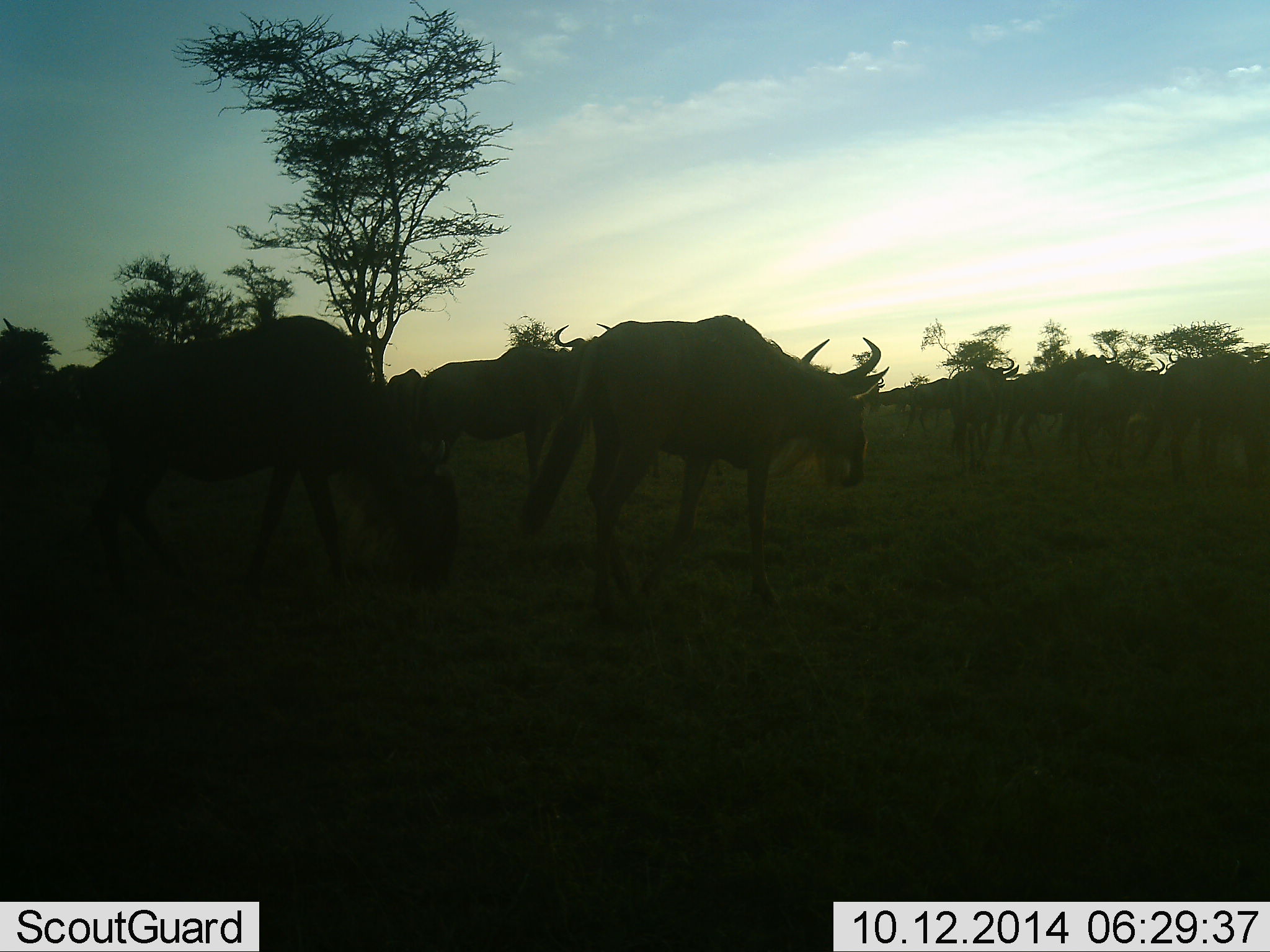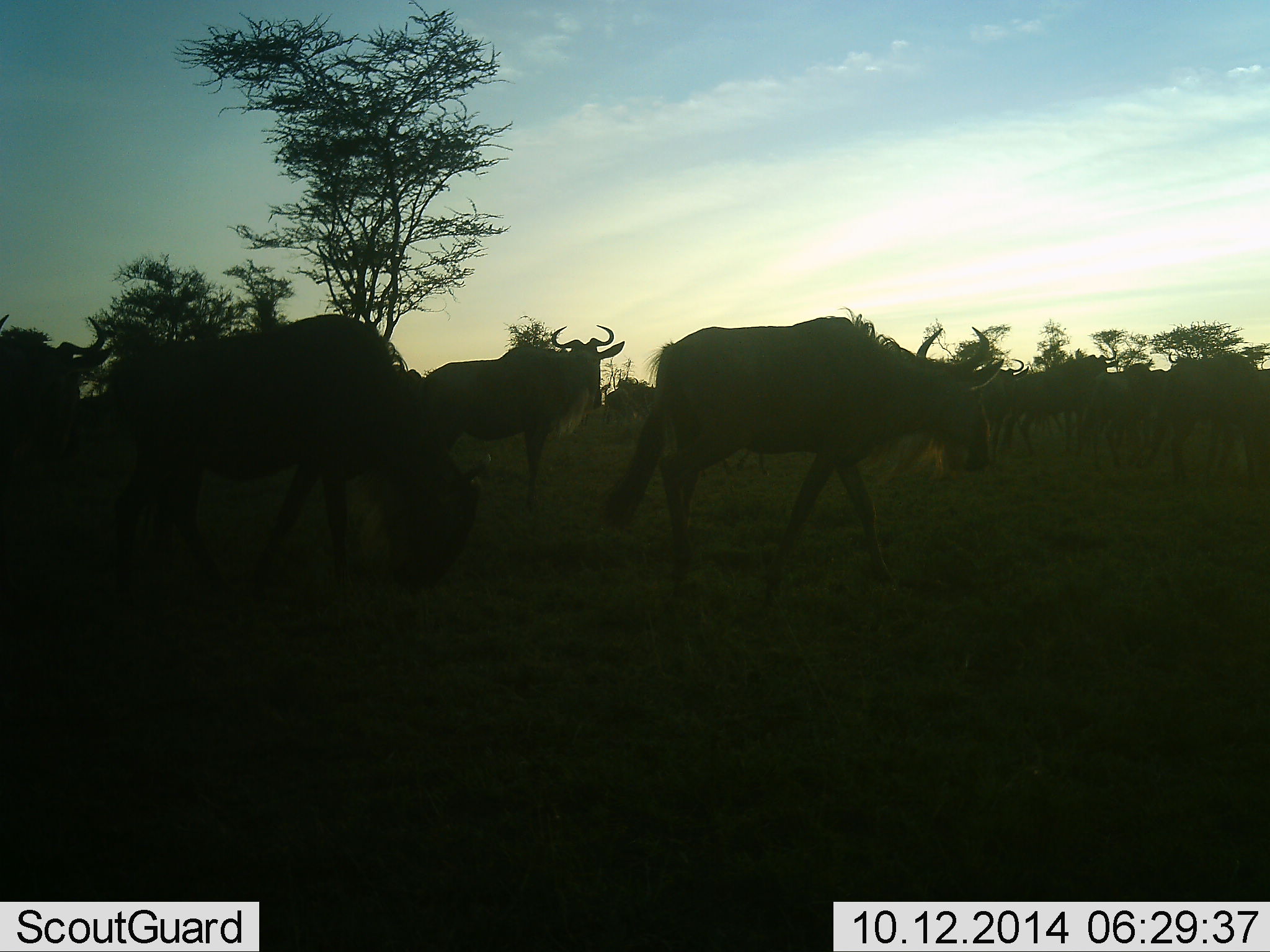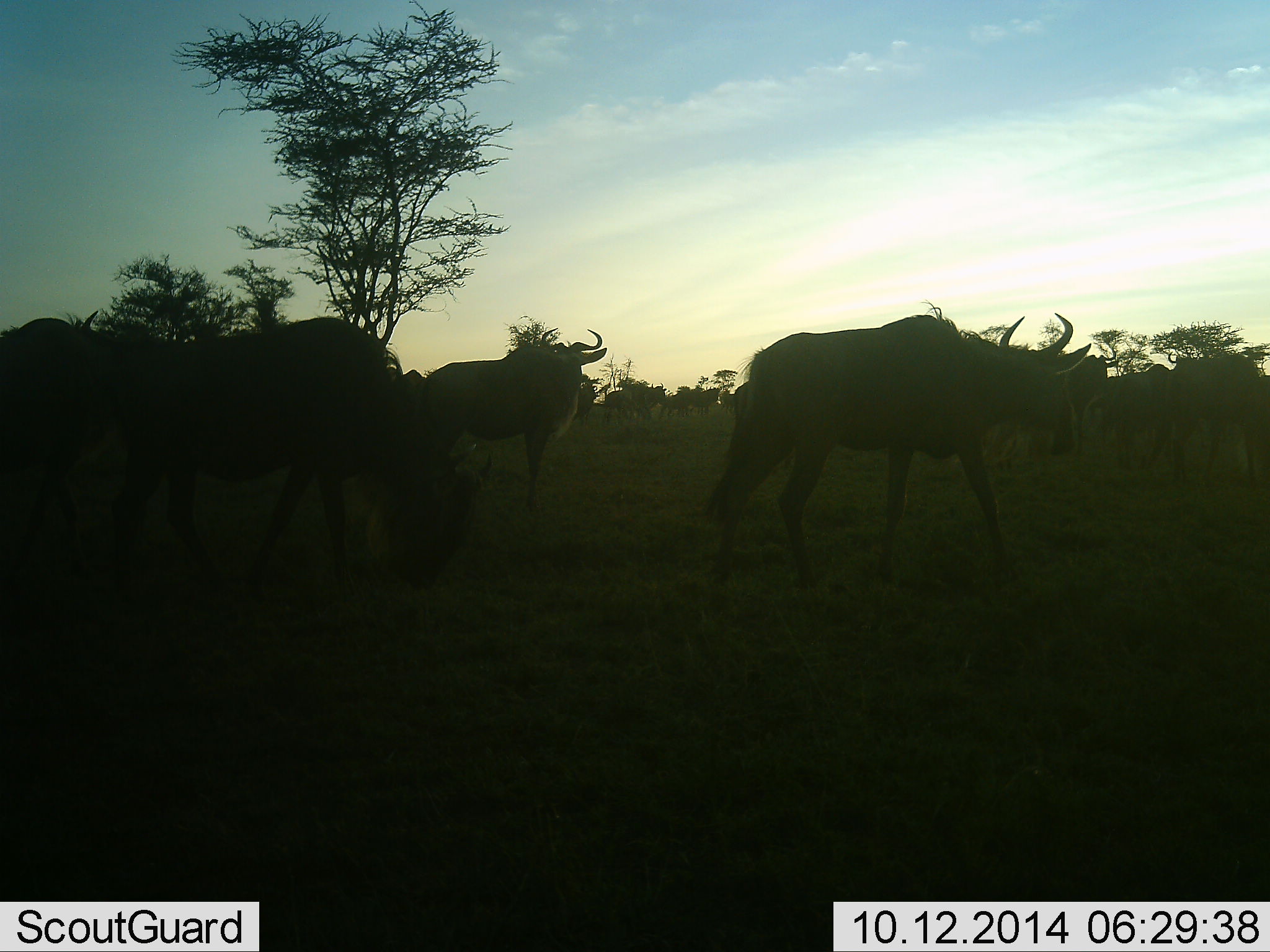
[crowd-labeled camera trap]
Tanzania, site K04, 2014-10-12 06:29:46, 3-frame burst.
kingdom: Animalia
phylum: Chordata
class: Mammalia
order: Artiodactyla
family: Bovidae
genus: Connochaetes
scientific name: Connochaetes taurinus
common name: blue wildebeest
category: wildebeest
Wildebeest (blue wildebeest) (Connochaetes taurinus), count 11-50. Behavior (volunteer vote fractions): standing 70%, resting 0%, moving 90%, interacting 0%. Young present (vote fraction): 0%. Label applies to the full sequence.